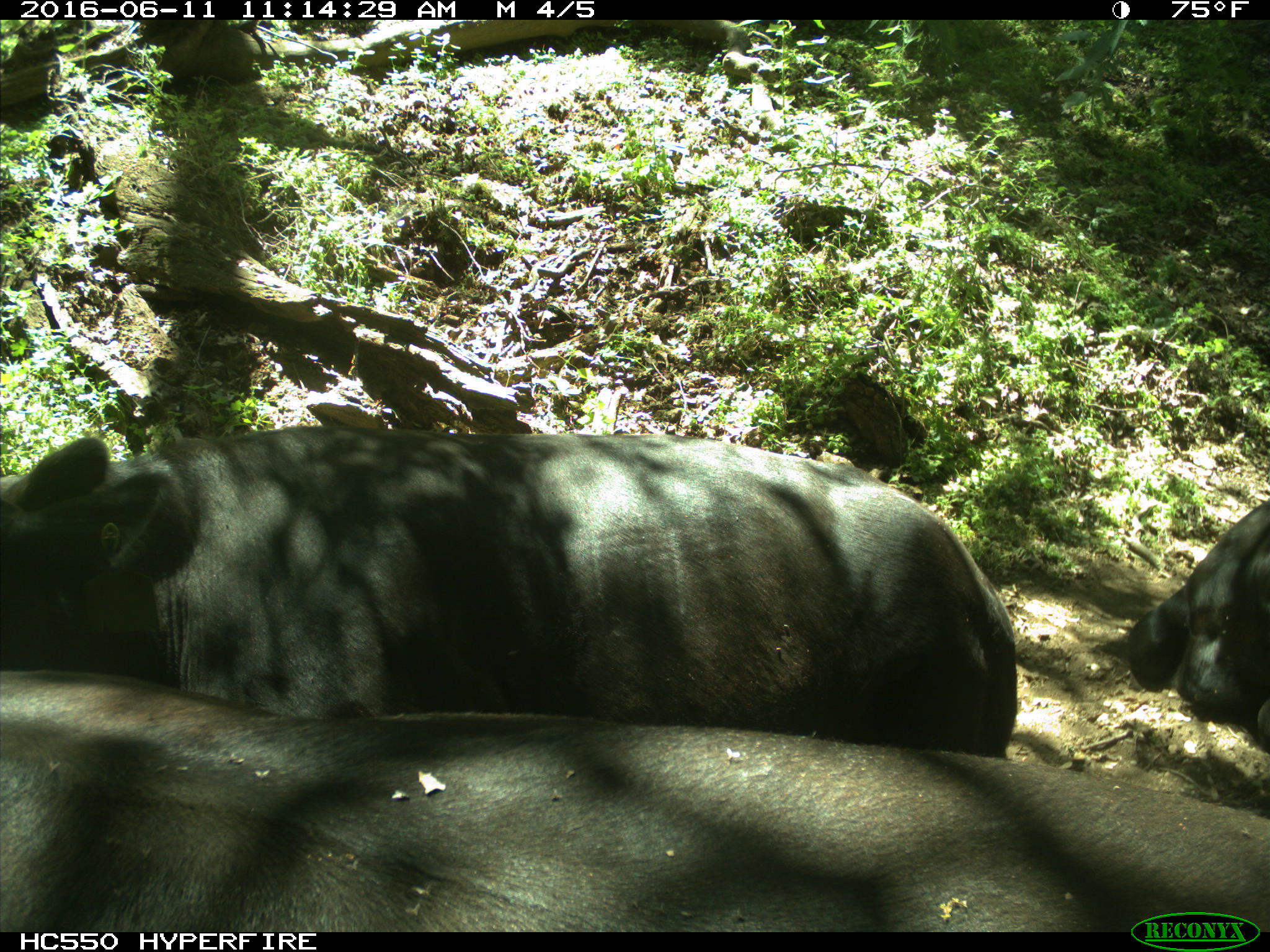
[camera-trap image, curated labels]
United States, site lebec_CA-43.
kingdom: Animalia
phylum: Chordata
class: Mammalia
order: Artiodactyla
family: Bovidae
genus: Bos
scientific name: Bos taurus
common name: domestic cow